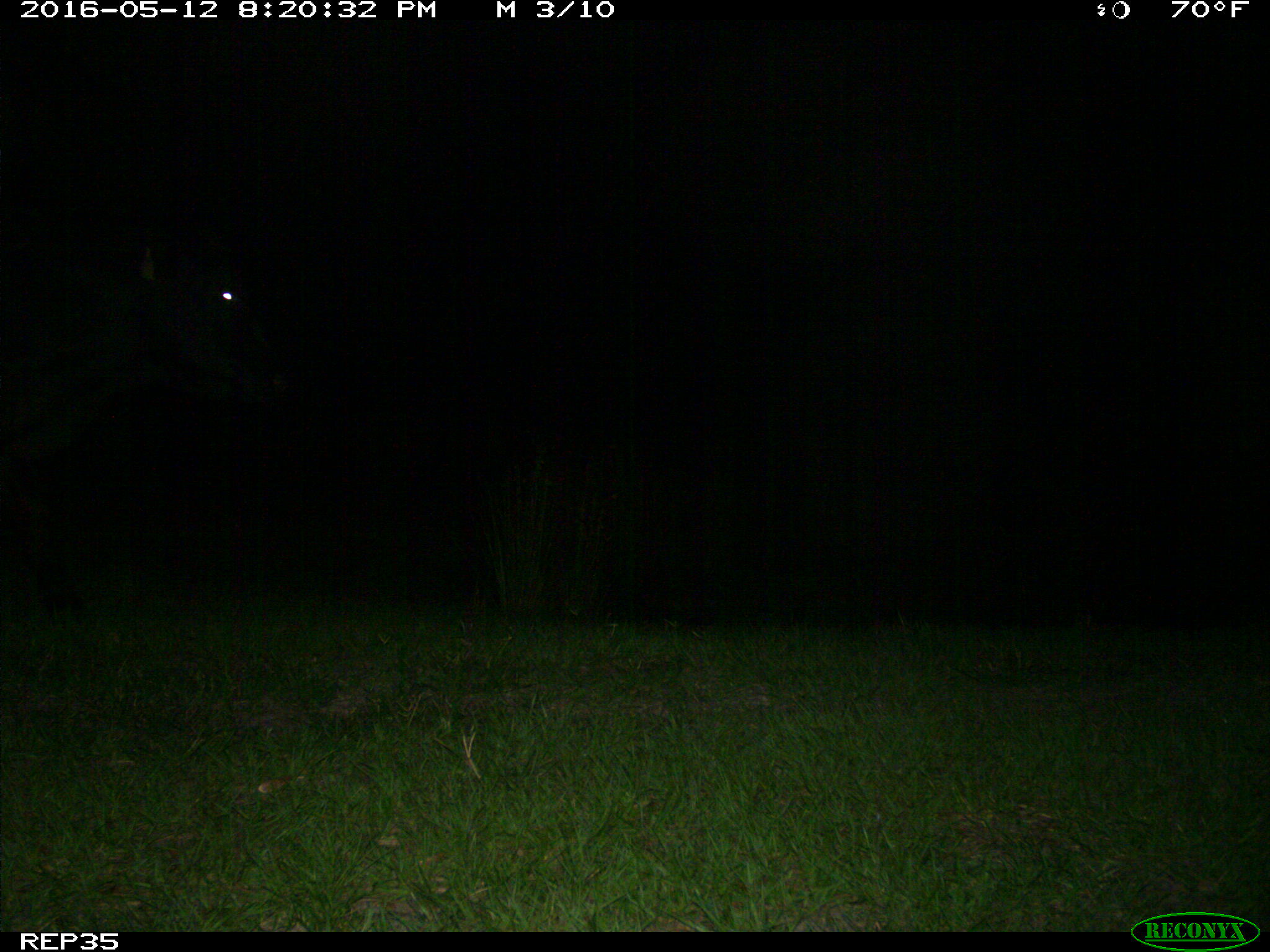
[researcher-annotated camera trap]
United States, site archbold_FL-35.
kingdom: Animalia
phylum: Chordata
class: Mammalia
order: Artiodactyla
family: Bovidae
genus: Bos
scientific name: Bos taurus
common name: domestic cow